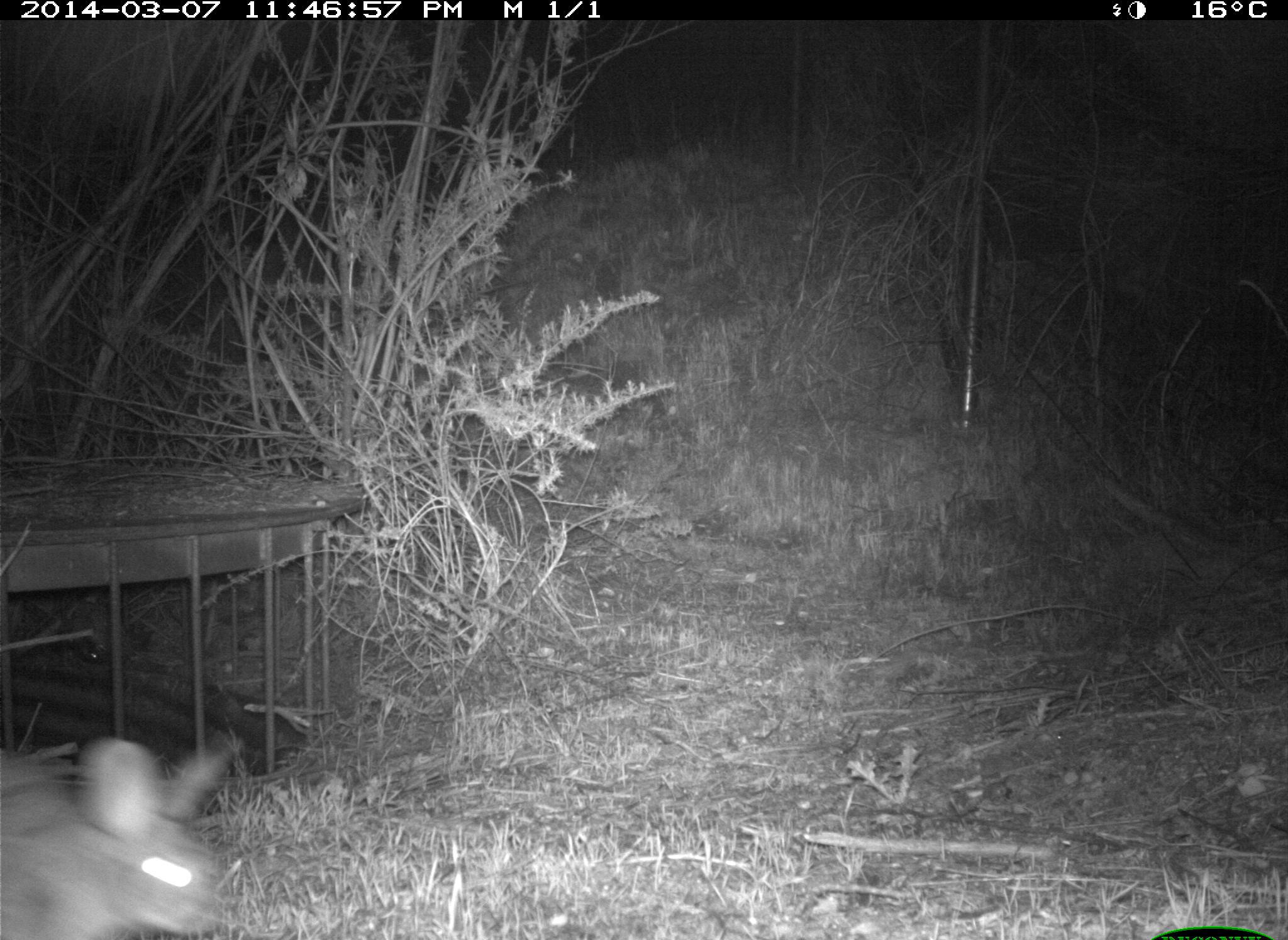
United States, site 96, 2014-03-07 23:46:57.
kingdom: Animalia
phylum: Chordata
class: Mammalia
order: Lagomorpha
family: Leporidae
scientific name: Leporidae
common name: rabbits and hares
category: rabbit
Rabbit (rabbits and hares) (Leporidae).